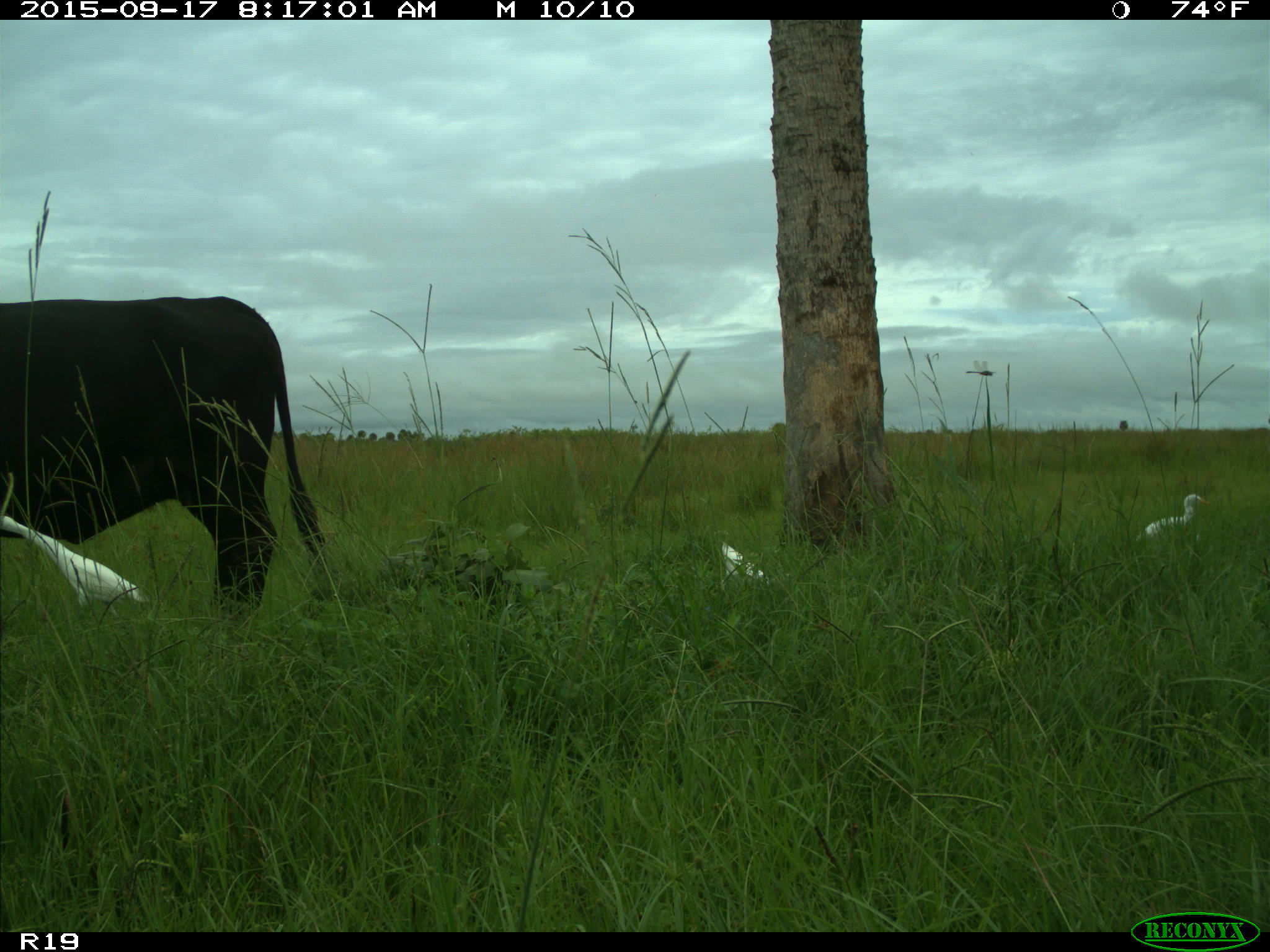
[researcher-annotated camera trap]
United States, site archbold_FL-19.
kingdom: Animalia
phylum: Chordata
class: Mammalia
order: Artiodactyla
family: Bovidae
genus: Bos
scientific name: Bos taurus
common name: domestic cow